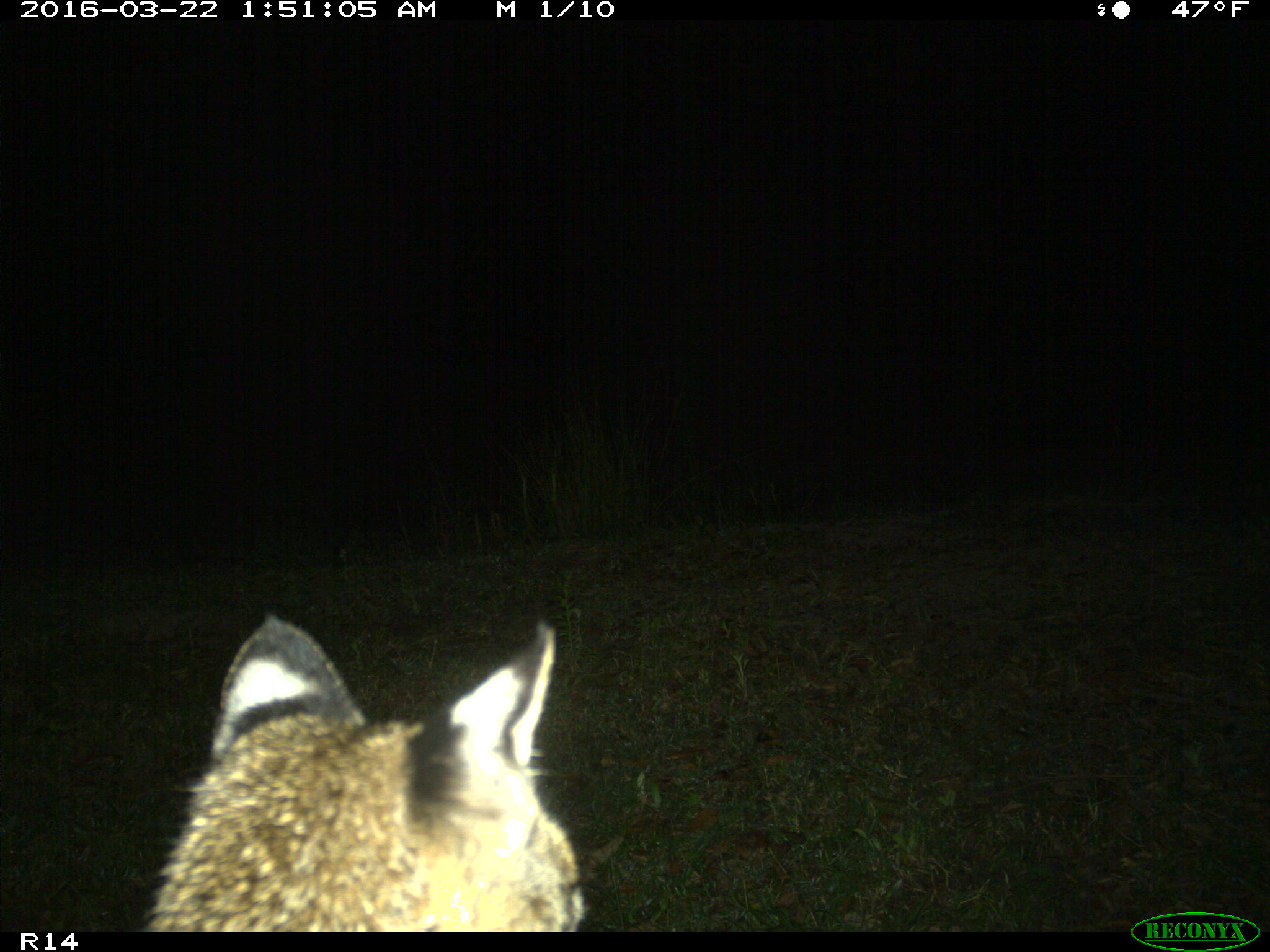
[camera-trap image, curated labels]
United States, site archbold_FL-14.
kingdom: Animalia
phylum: Chordata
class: Mammalia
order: Carnivora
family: Felidae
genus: Lynx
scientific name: Lynx rufus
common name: bobcat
Lynx rufus (bobcat).